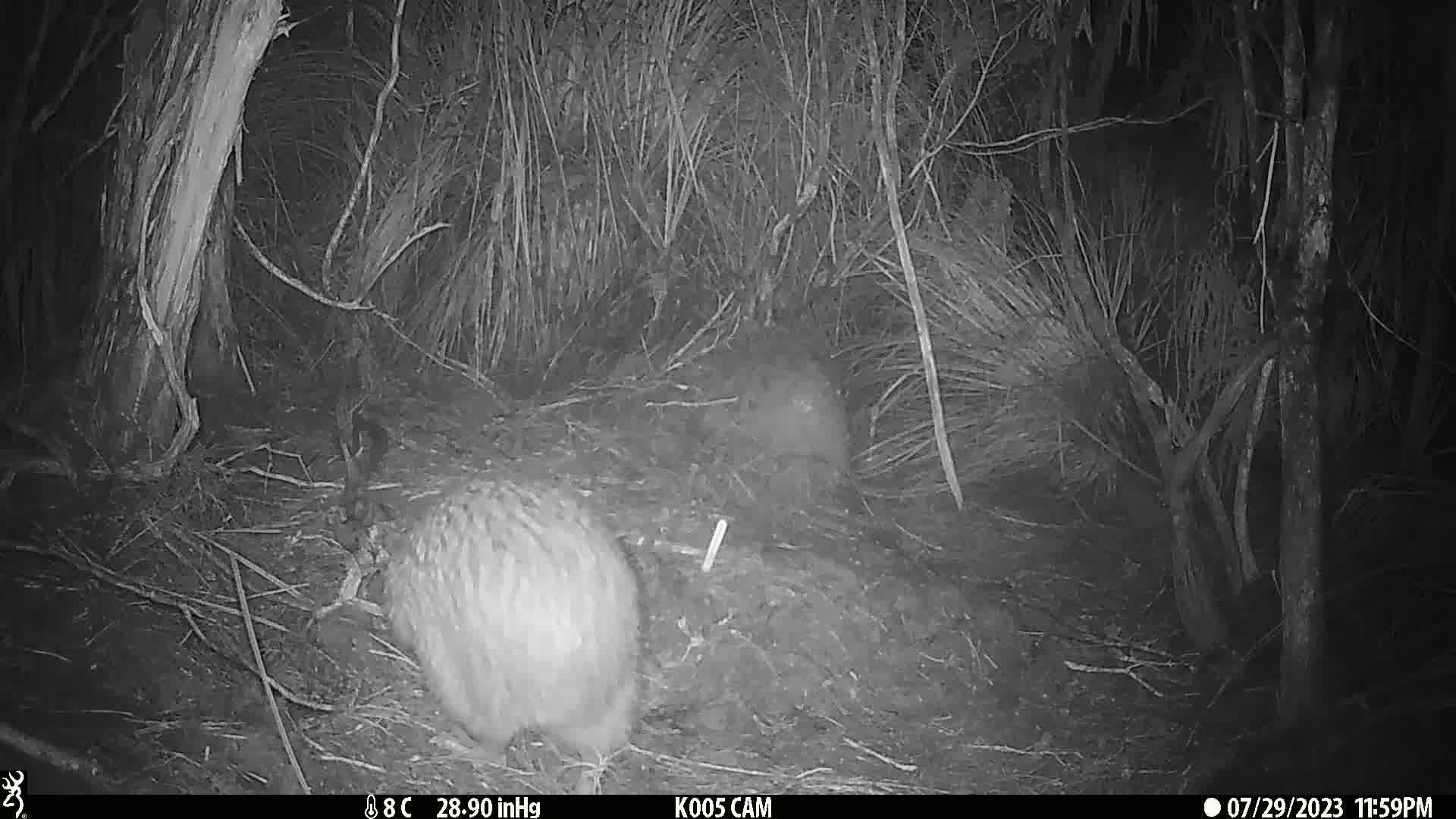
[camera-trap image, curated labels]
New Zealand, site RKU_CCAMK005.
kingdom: Animalia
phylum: Chordata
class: Aves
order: Apterygiformes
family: Apterygidae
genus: Apteryx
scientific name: Apteryx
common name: kiwi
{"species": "kiwi (Apteryx)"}